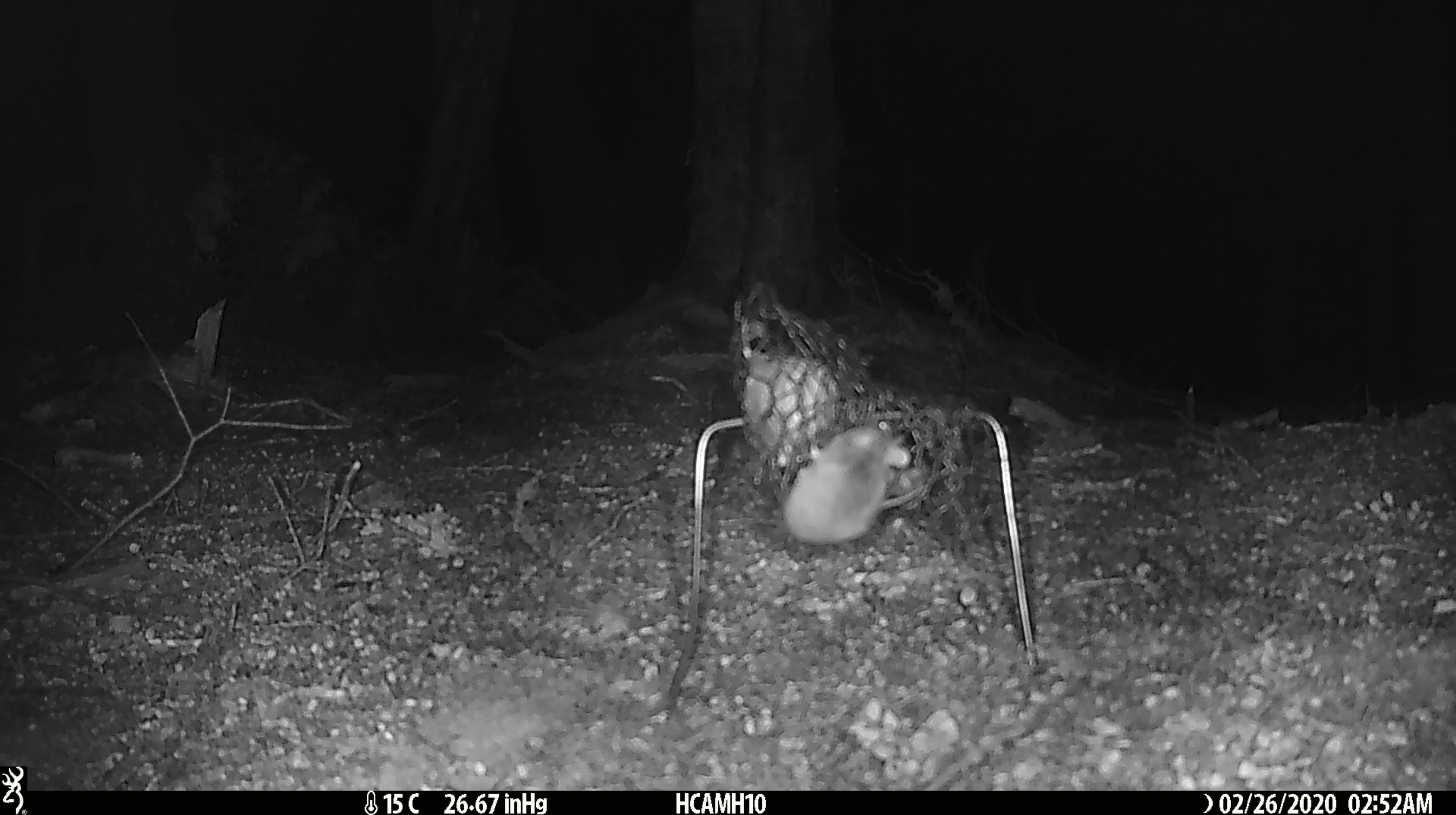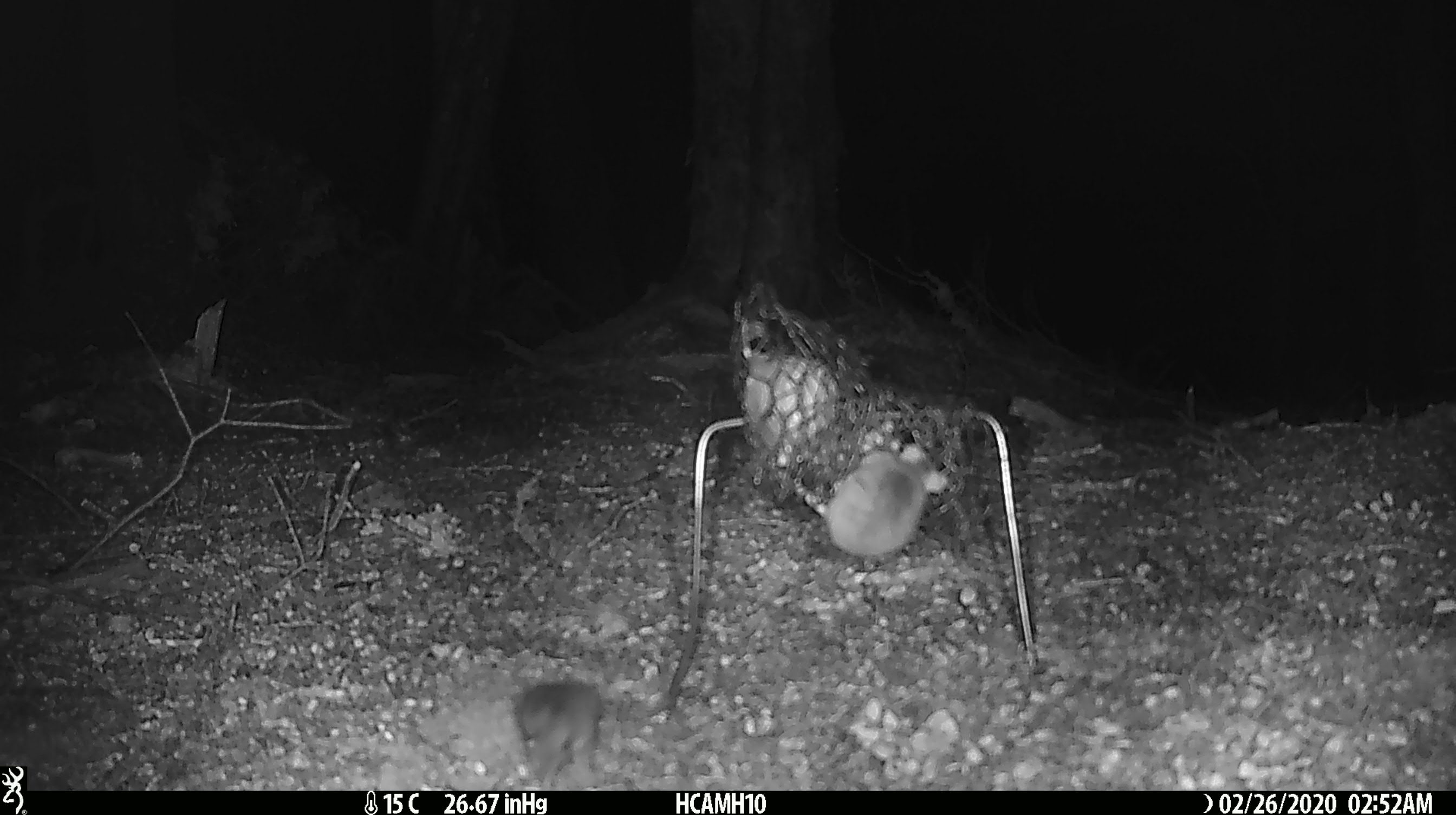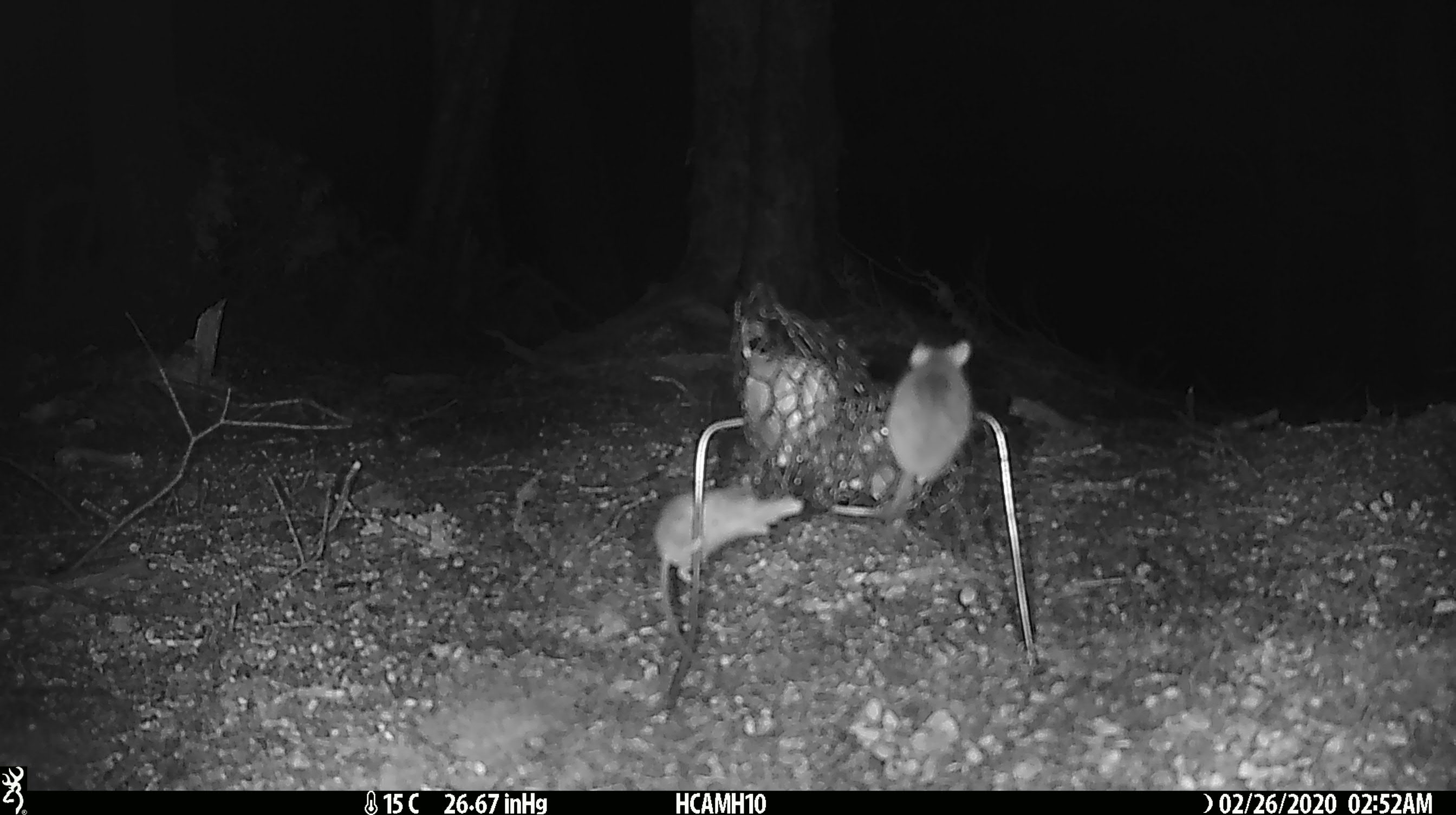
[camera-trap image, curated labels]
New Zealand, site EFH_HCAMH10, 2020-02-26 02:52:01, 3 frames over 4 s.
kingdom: Animalia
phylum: Chordata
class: Mammalia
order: Rodentia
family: Muridae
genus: Mus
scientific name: Mus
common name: mouse